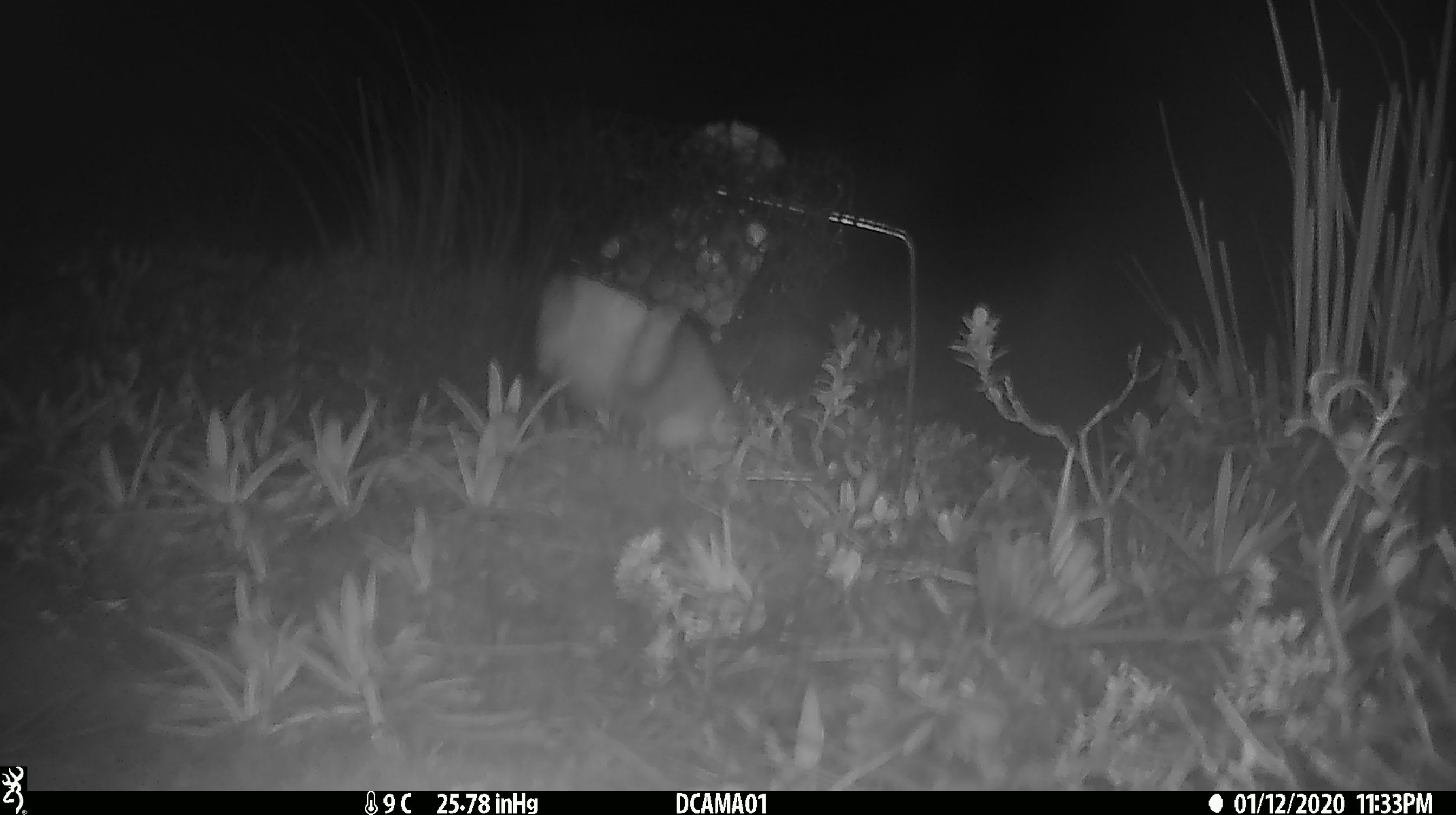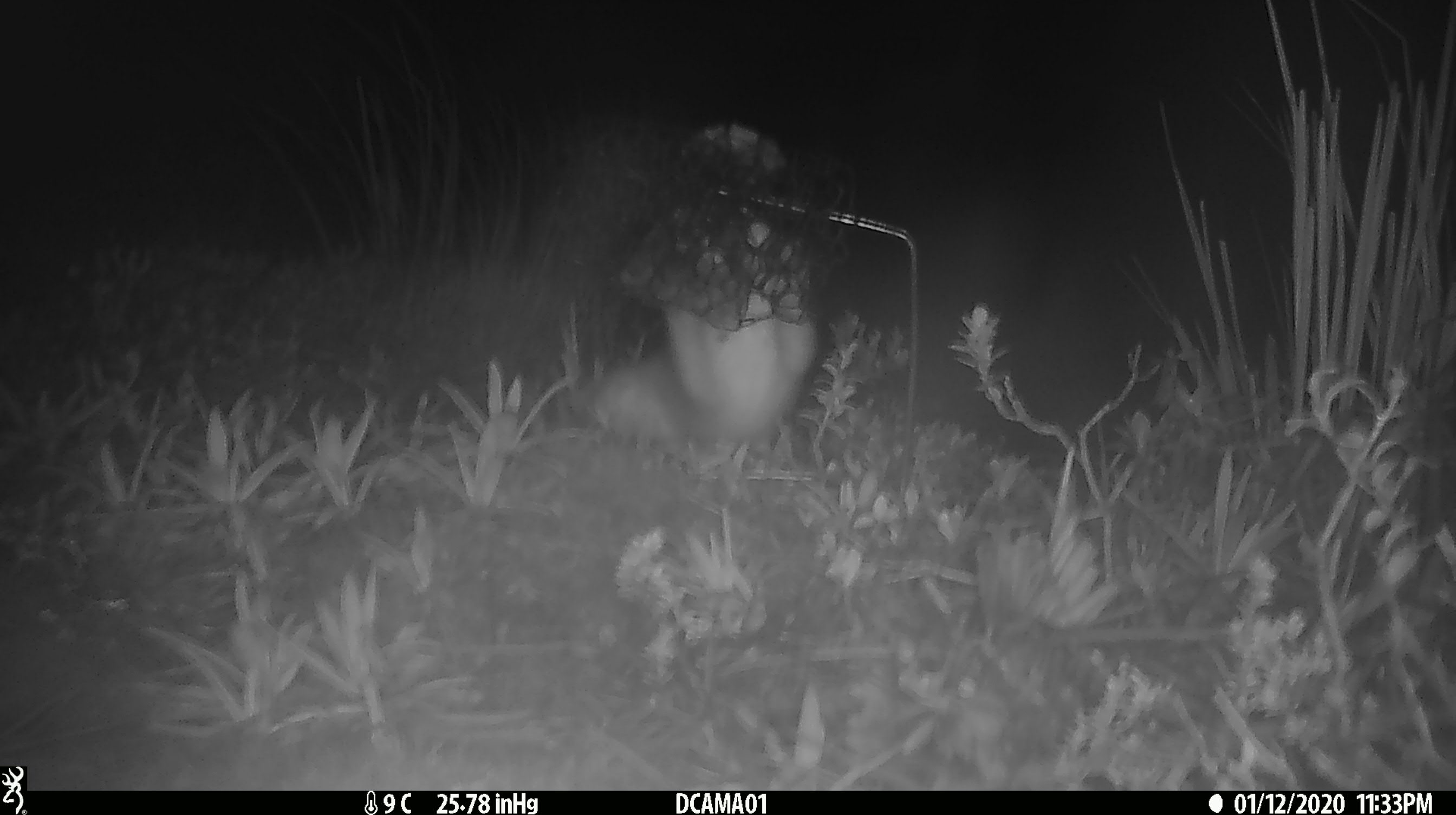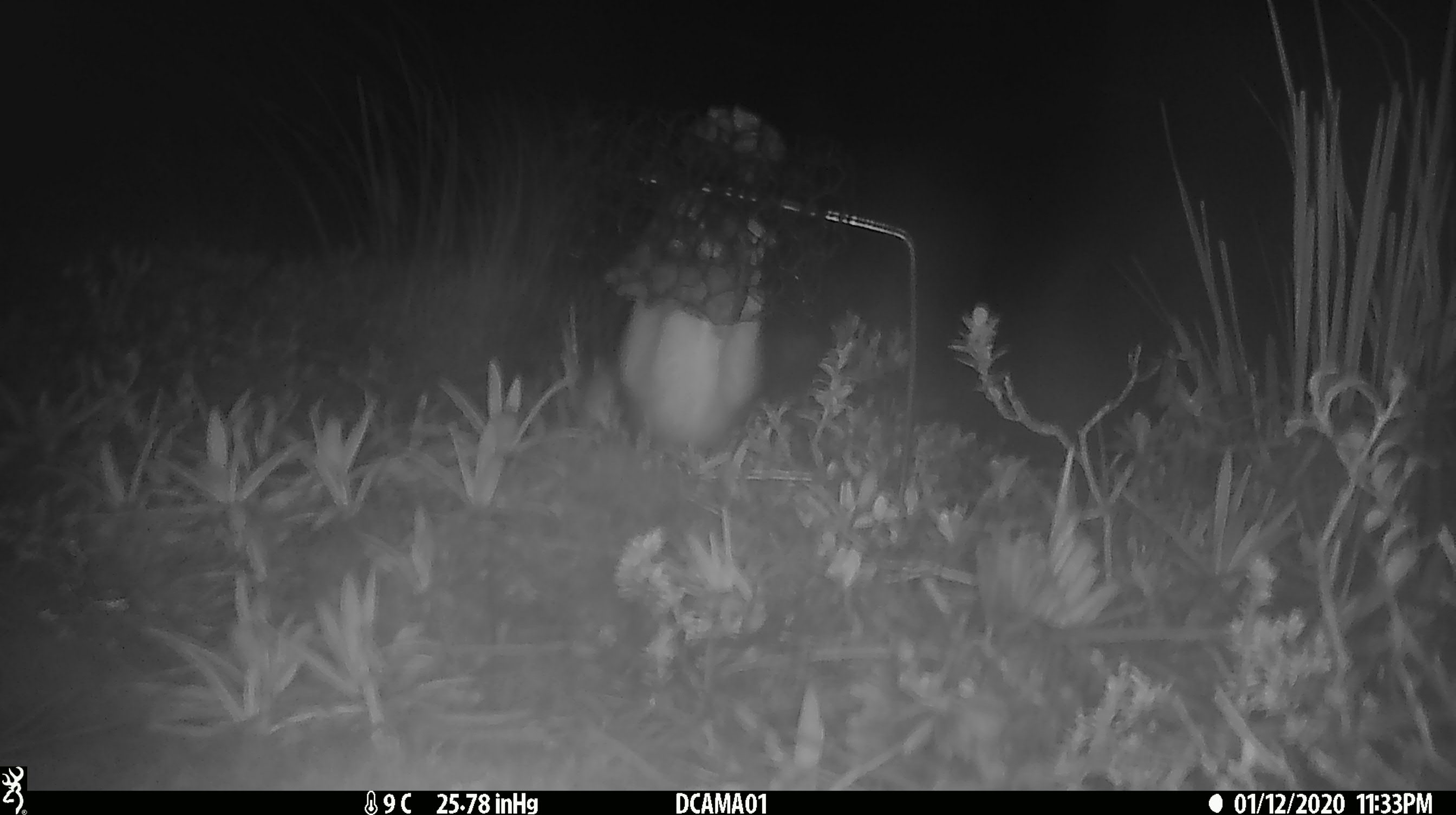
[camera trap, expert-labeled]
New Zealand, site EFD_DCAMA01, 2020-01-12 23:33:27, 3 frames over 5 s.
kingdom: Animalia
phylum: Chordata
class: Mammalia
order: Carnivora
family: Mustelidae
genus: Mustela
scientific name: Mustela erminea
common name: stoat